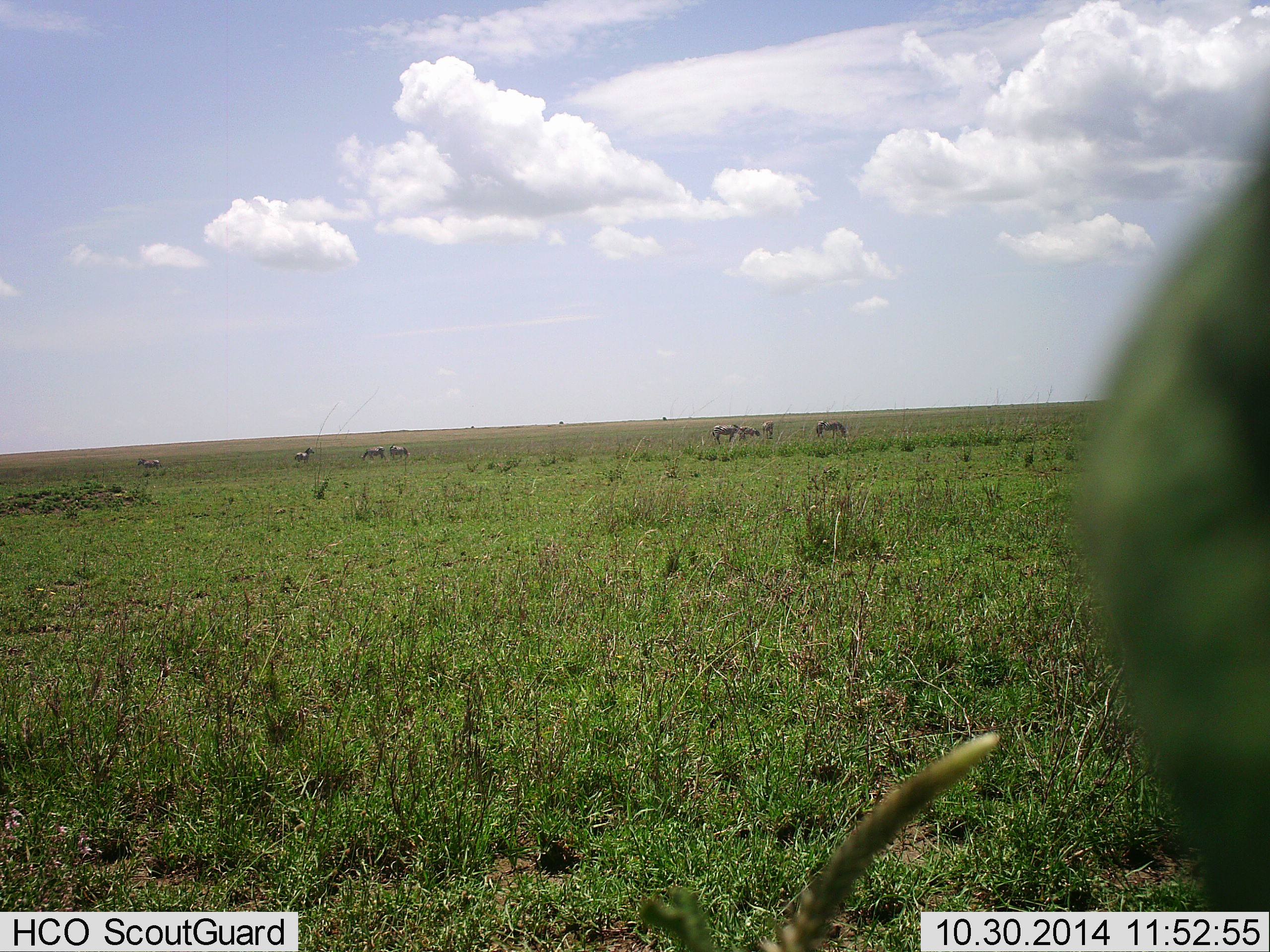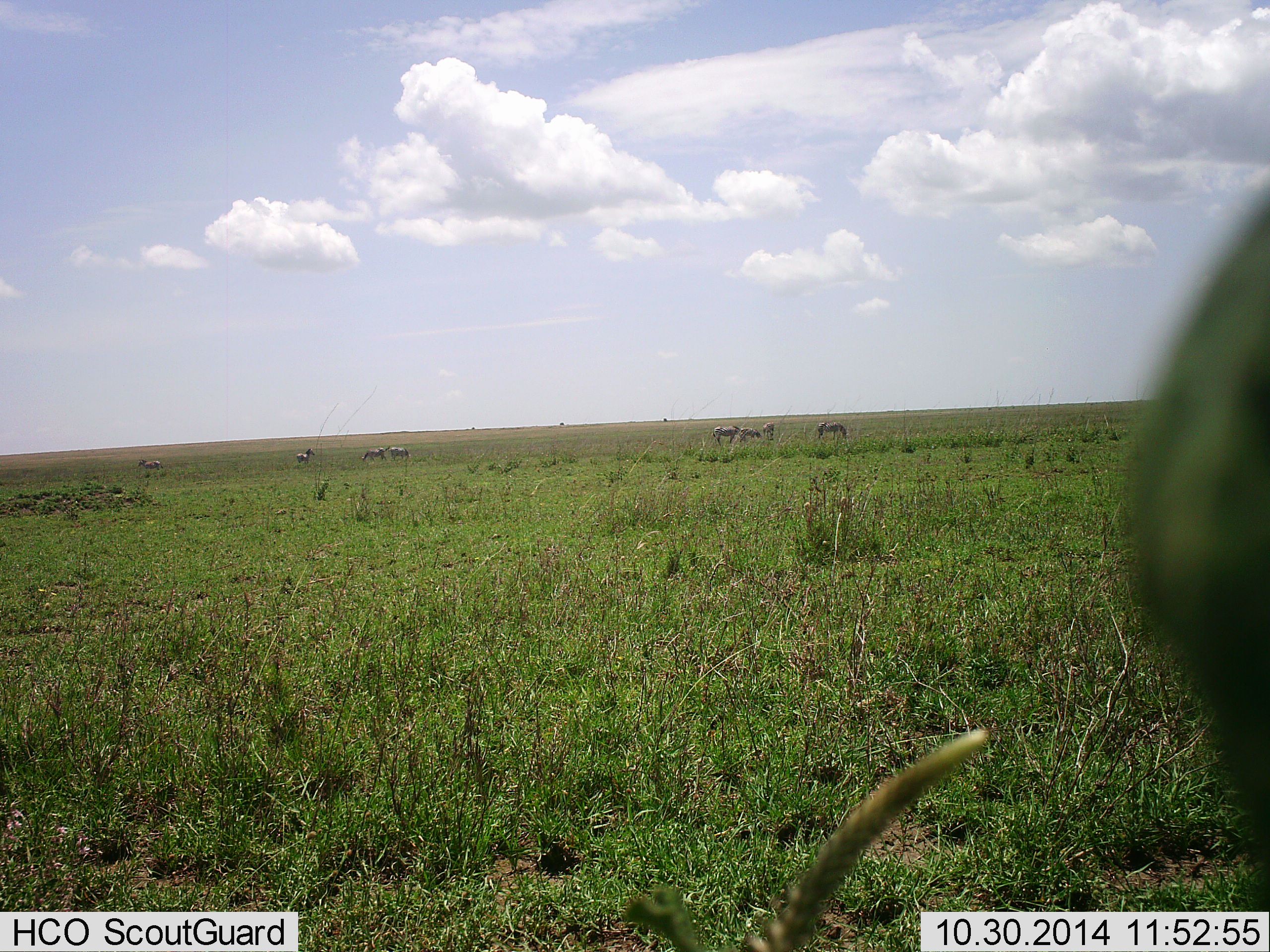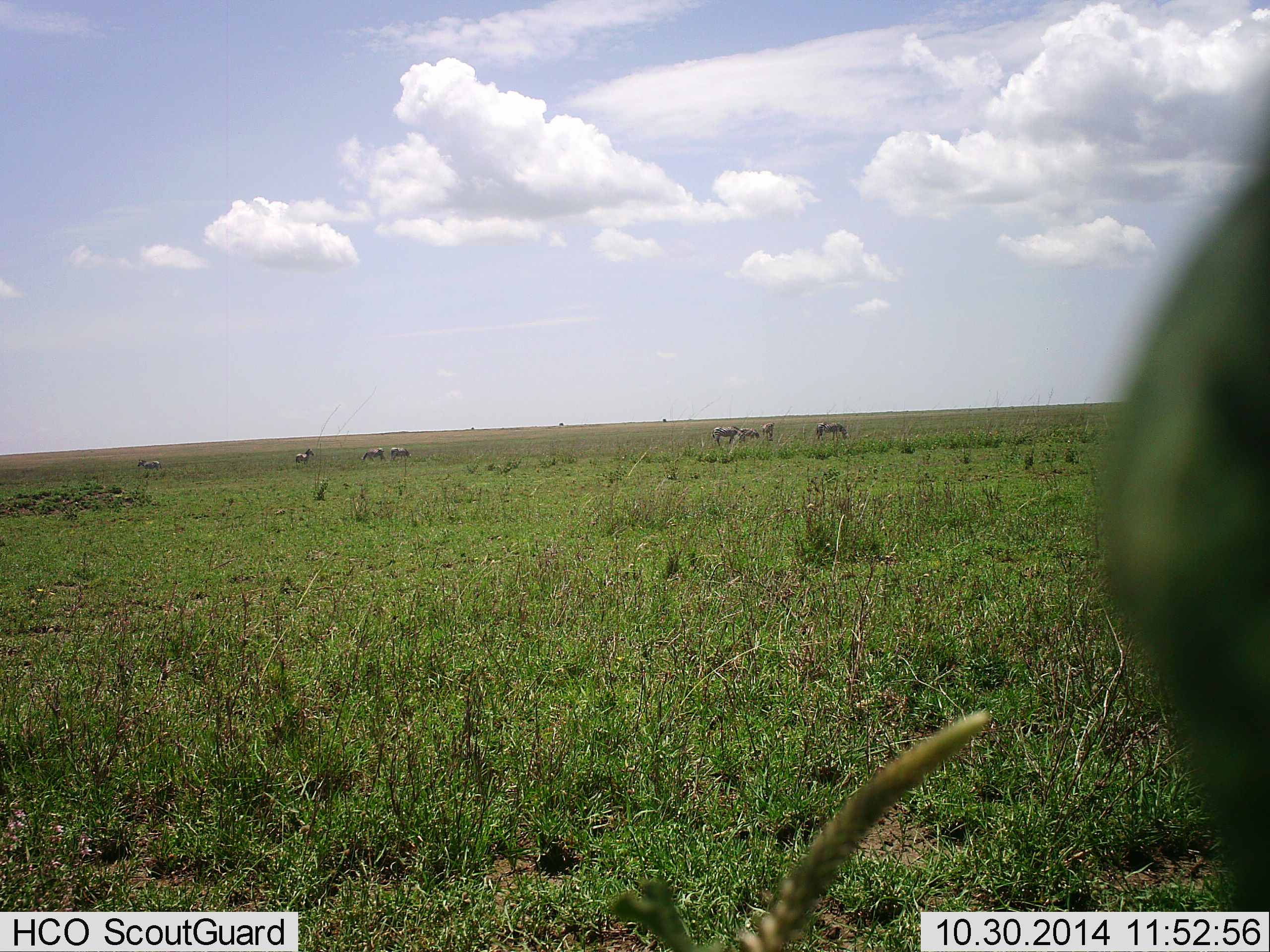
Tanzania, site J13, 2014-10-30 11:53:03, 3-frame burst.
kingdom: Animalia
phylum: Chordata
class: Mammalia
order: Perissodactyla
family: Equidae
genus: Equus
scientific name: Equus quagga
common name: plains zebra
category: zebra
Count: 8.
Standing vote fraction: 85%.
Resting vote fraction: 0%.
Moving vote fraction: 0%.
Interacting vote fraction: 8%.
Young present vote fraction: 0%.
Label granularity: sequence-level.